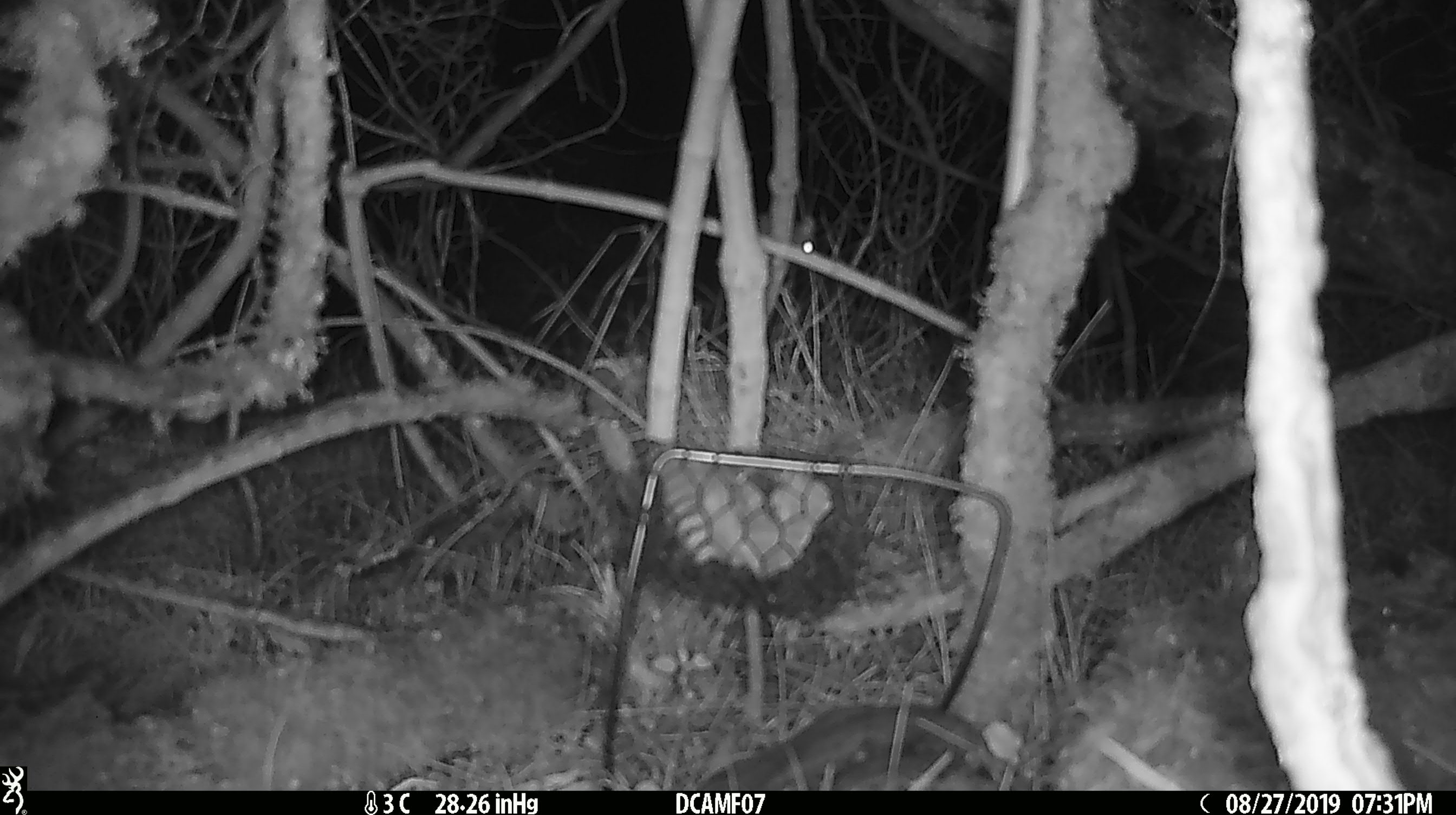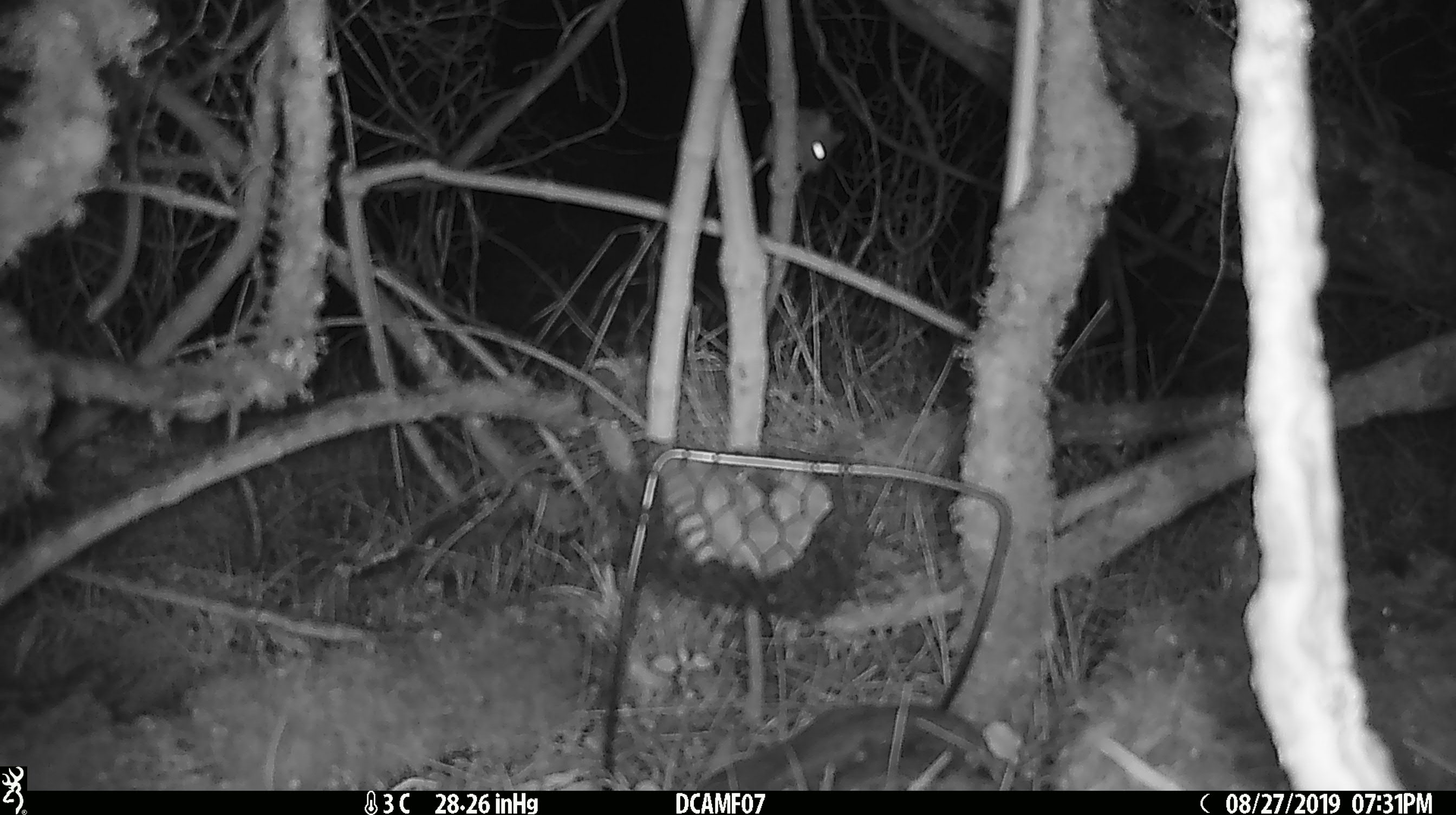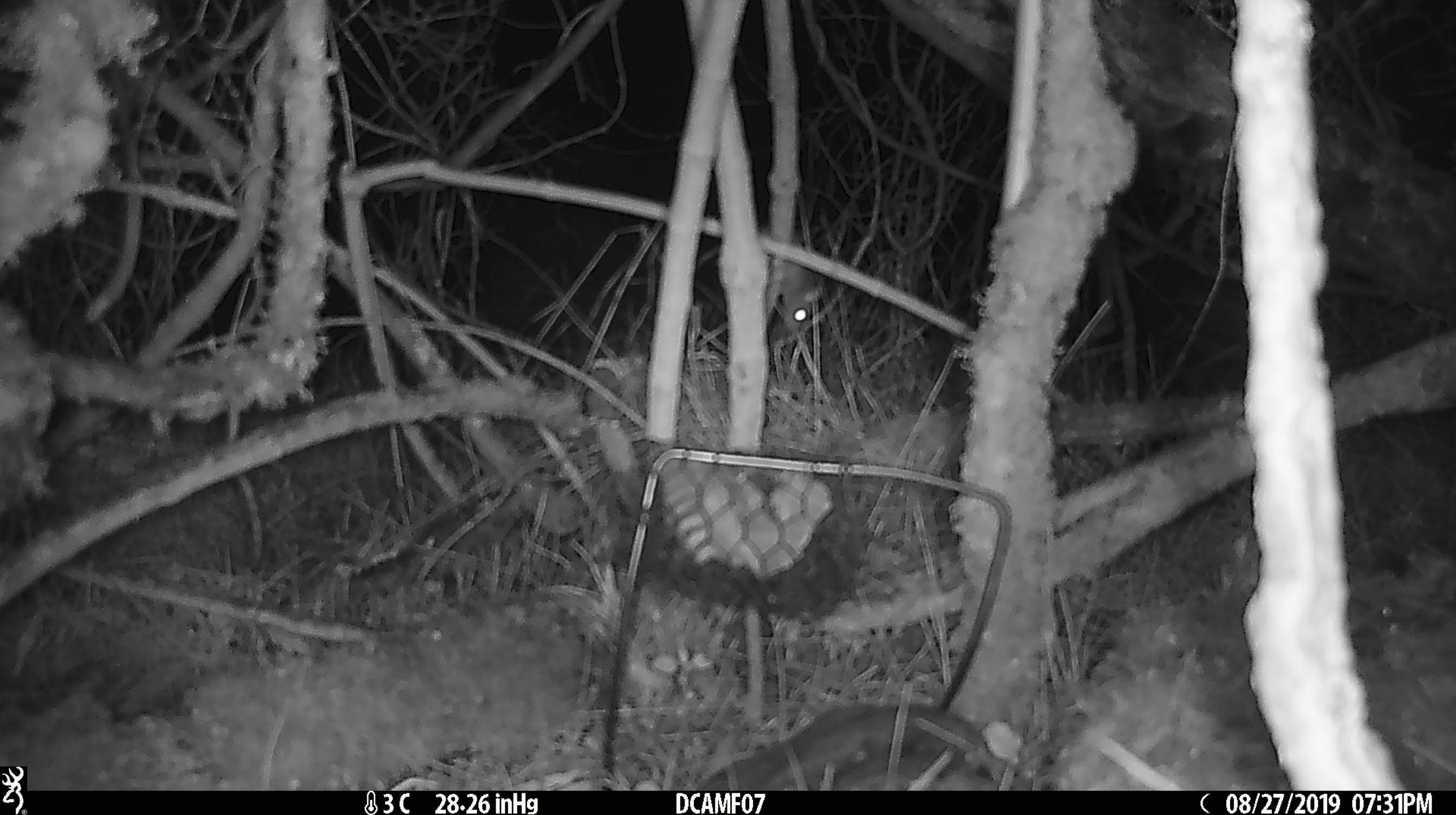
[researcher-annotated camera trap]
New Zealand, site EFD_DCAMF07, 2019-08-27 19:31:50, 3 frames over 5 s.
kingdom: Animalia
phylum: Chordata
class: Mammalia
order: Rodentia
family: Muridae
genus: Mus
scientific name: Mus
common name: mouse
Mouse (Mus).